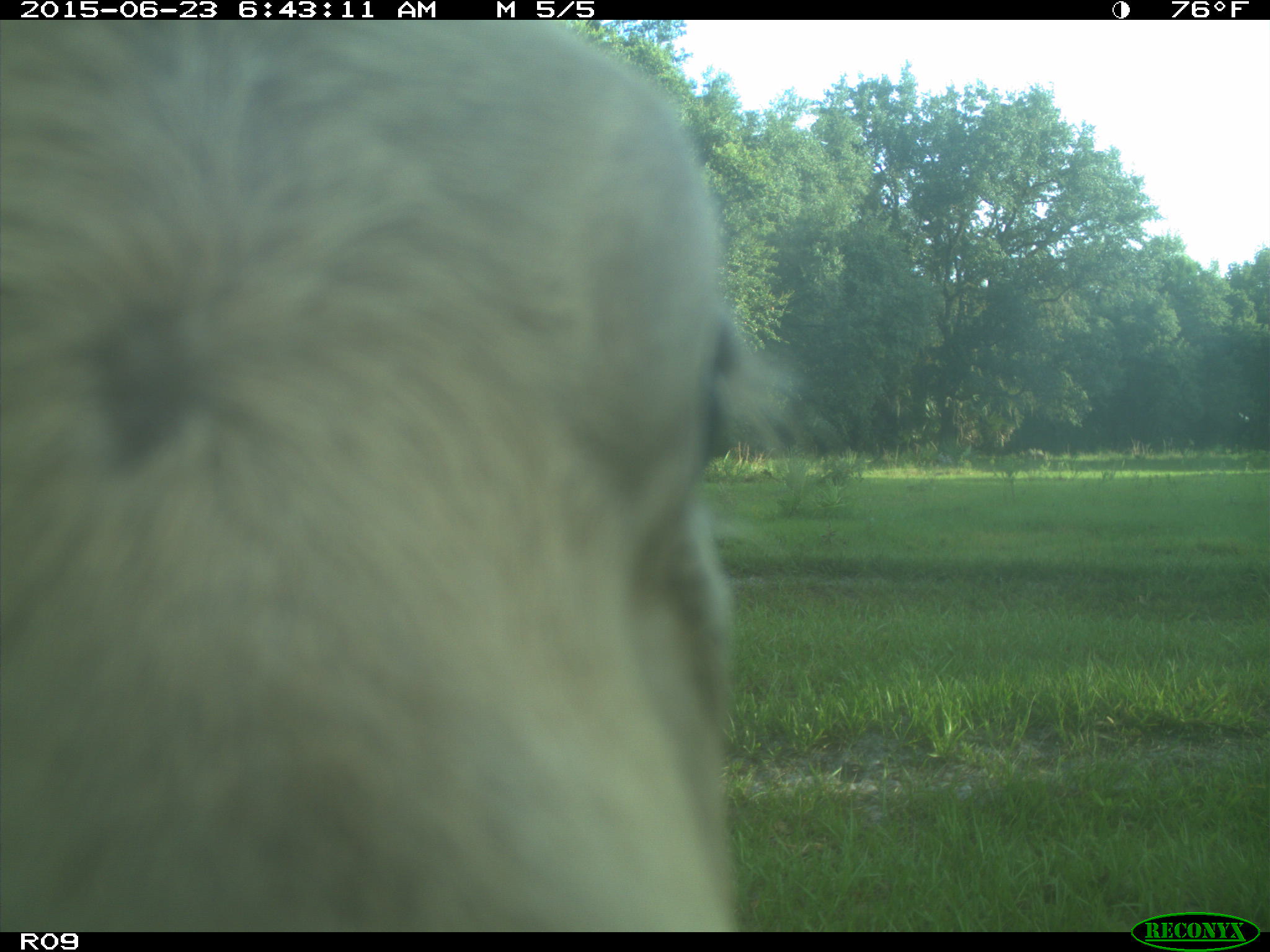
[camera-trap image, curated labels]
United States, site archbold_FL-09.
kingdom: Animalia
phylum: Chordata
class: Mammalia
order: Artiodactyla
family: Bovidae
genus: Bos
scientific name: Bos taurus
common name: domestic cow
Bos taurus (domestic cow).